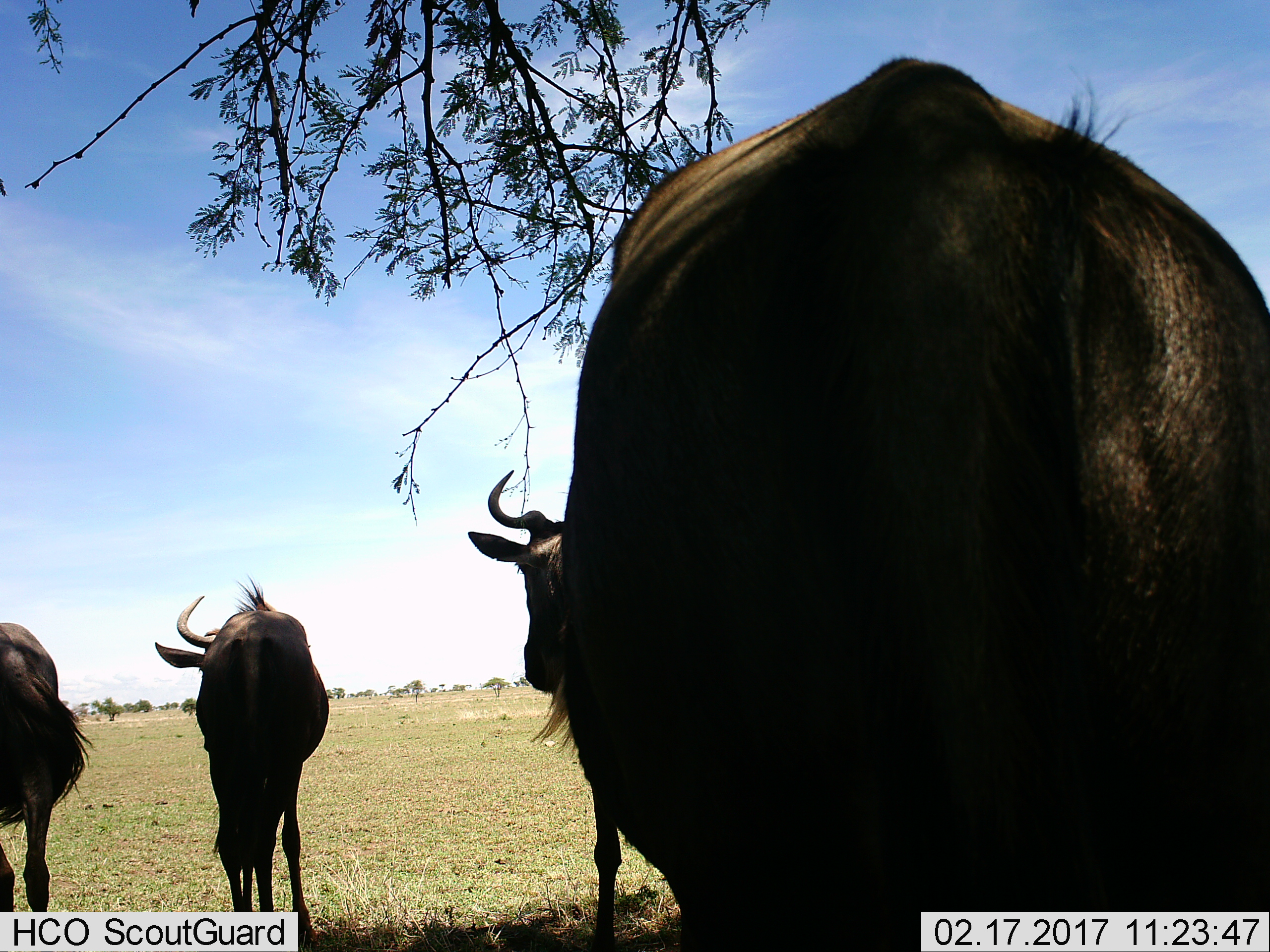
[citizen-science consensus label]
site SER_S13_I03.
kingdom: Animalia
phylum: Chordata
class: Mammalia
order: Artiodactyla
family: Bovidae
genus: Connochaetes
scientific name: Connochaetes taurinus taurinus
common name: blue wildebeest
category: wildebeestblue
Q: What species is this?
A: Wildebeestblue (blue wildebeest) (Connochaetes taurinus taurinus).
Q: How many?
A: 4.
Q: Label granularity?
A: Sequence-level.